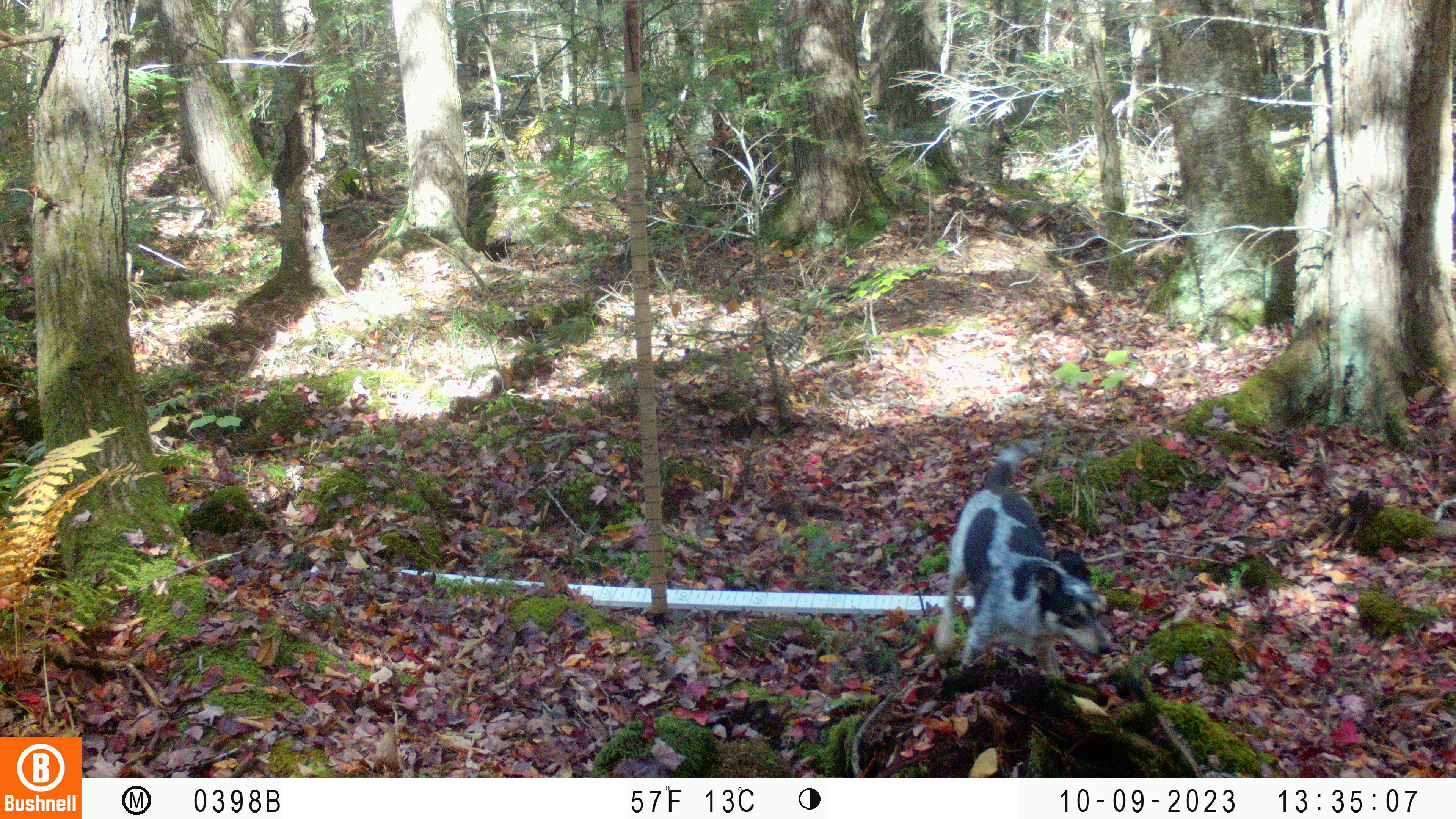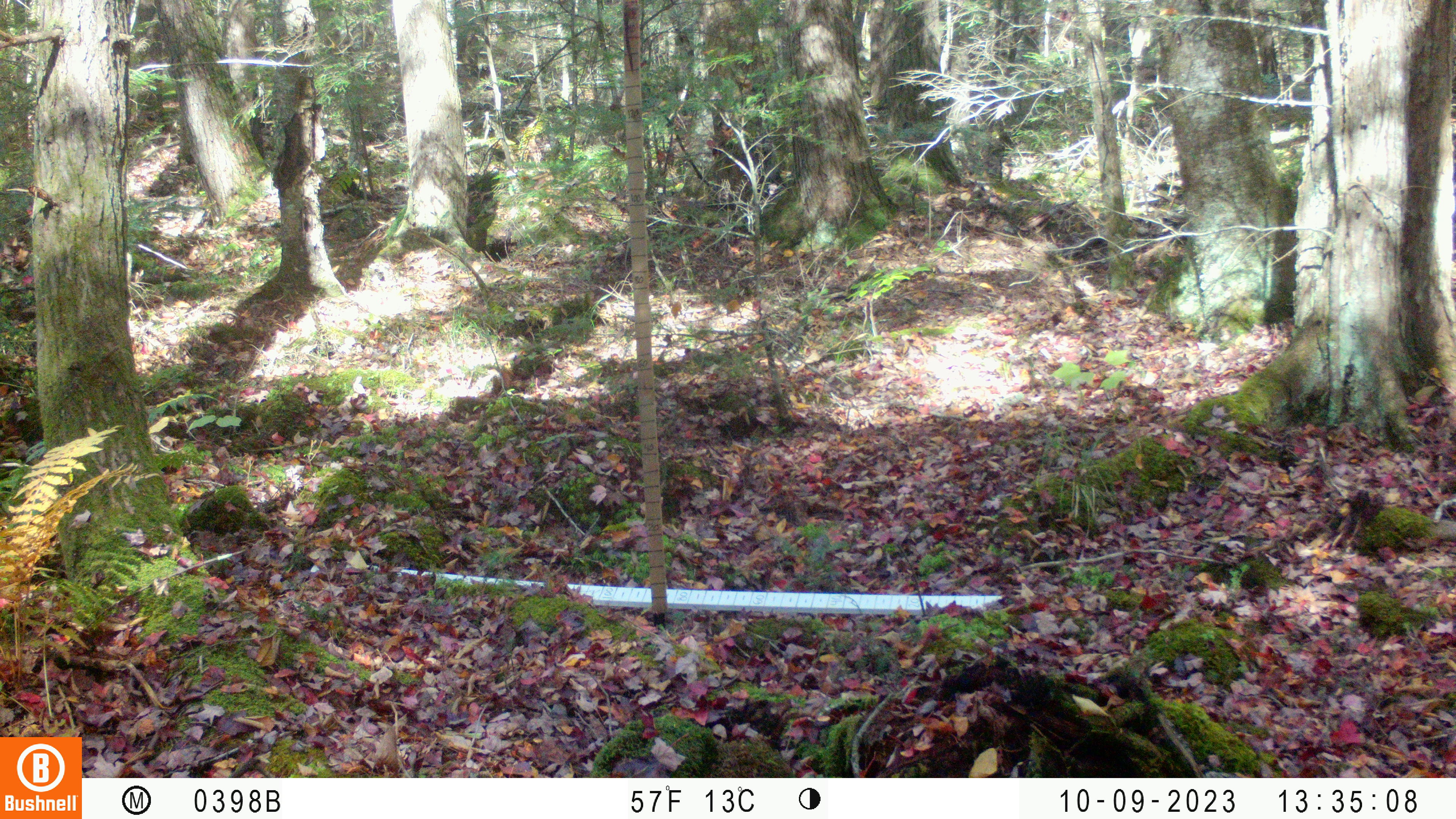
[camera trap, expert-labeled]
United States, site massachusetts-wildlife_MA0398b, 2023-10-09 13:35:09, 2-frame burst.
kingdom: Animalia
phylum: Chordata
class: Mammalia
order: Carnivora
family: Canidae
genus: Canis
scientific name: Canis familiaris familiaris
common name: domestic dog